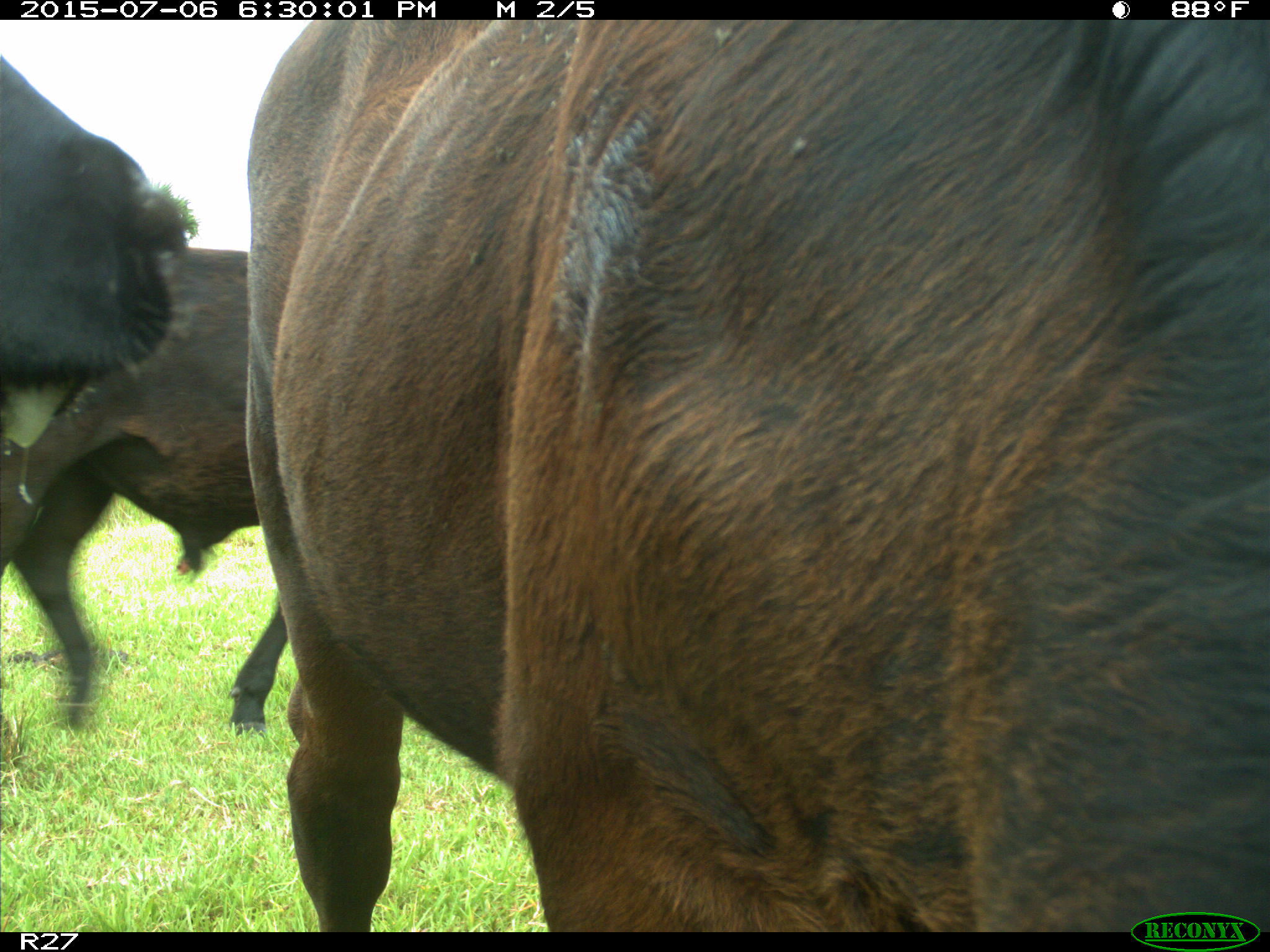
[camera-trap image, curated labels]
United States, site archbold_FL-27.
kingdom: Animalia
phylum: Chordata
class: Mammalia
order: Artiodactyla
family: Bovidae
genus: Bos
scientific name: Bos taurus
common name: domestic cow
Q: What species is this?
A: Bos taurus (domestic cow).